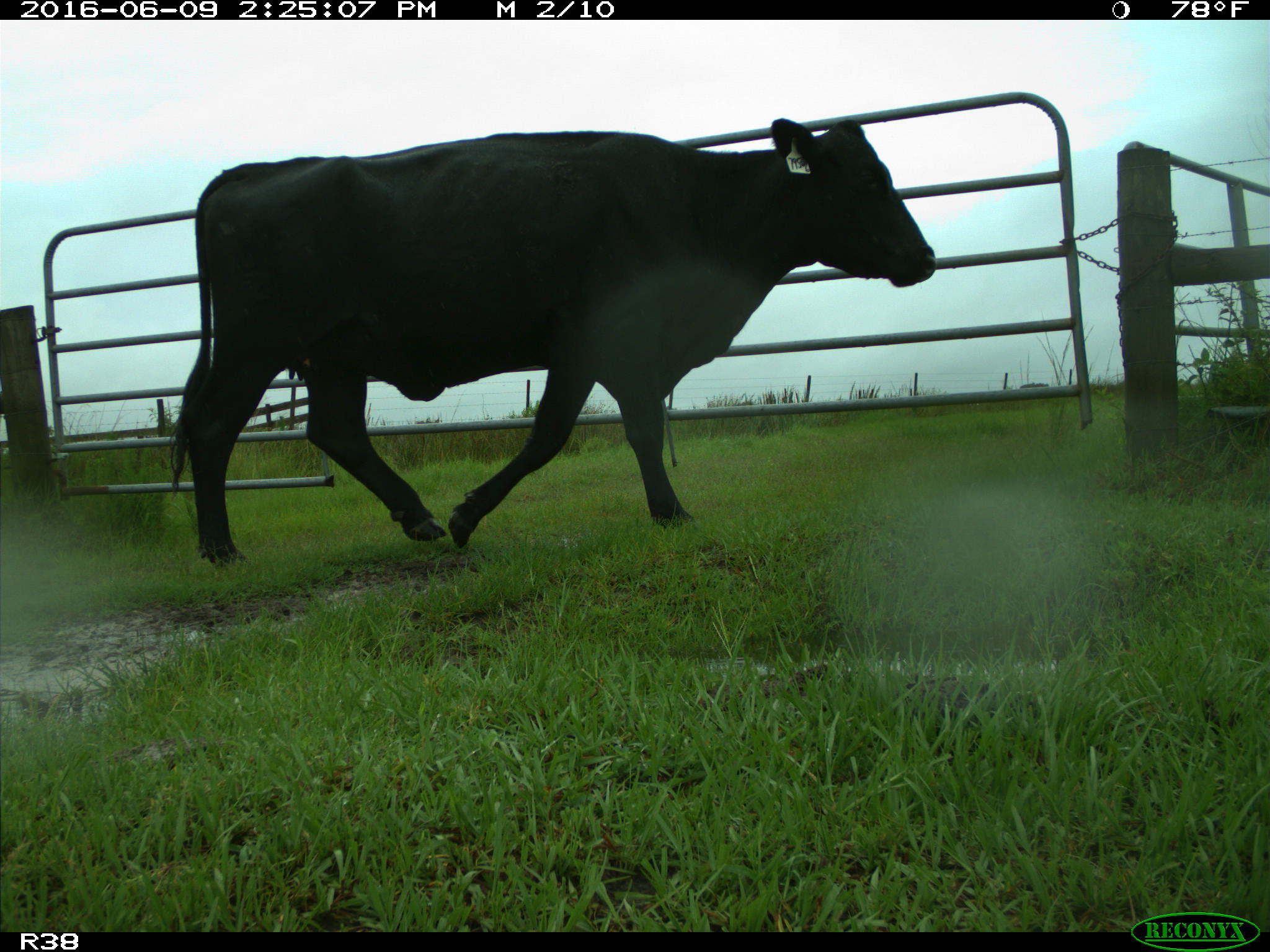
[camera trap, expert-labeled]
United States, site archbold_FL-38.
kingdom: Animalia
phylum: Chordata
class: Mammalia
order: Artiodactyla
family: Bovidae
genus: Bos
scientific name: Bos taurus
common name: domestic cow